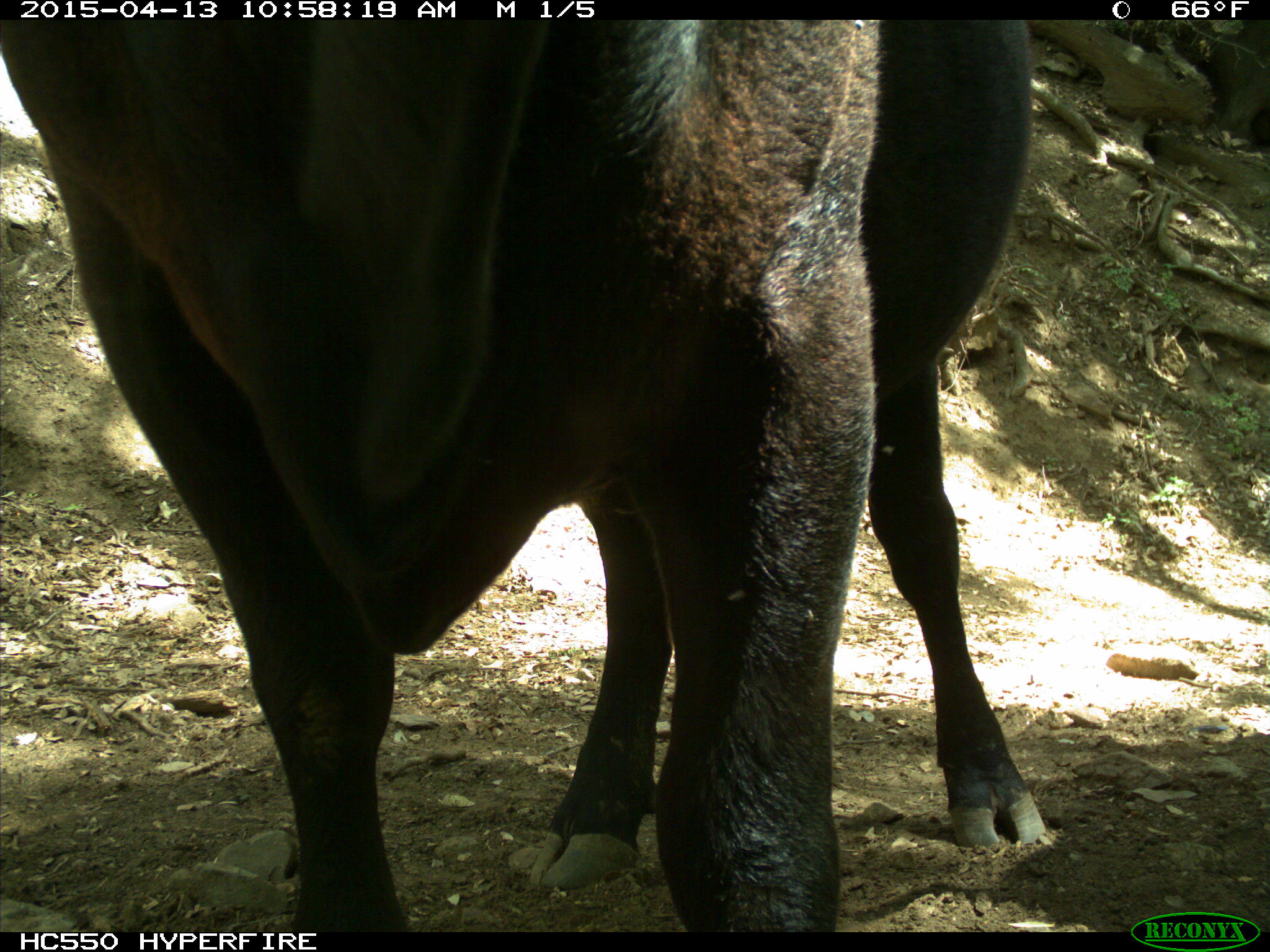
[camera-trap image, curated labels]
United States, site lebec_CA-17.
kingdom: Animalia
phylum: Chordata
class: Mammalia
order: Artiodactyla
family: Bovidae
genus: Bos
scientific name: Bos taurus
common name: domestic cow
Bos taurus (domestic cow).